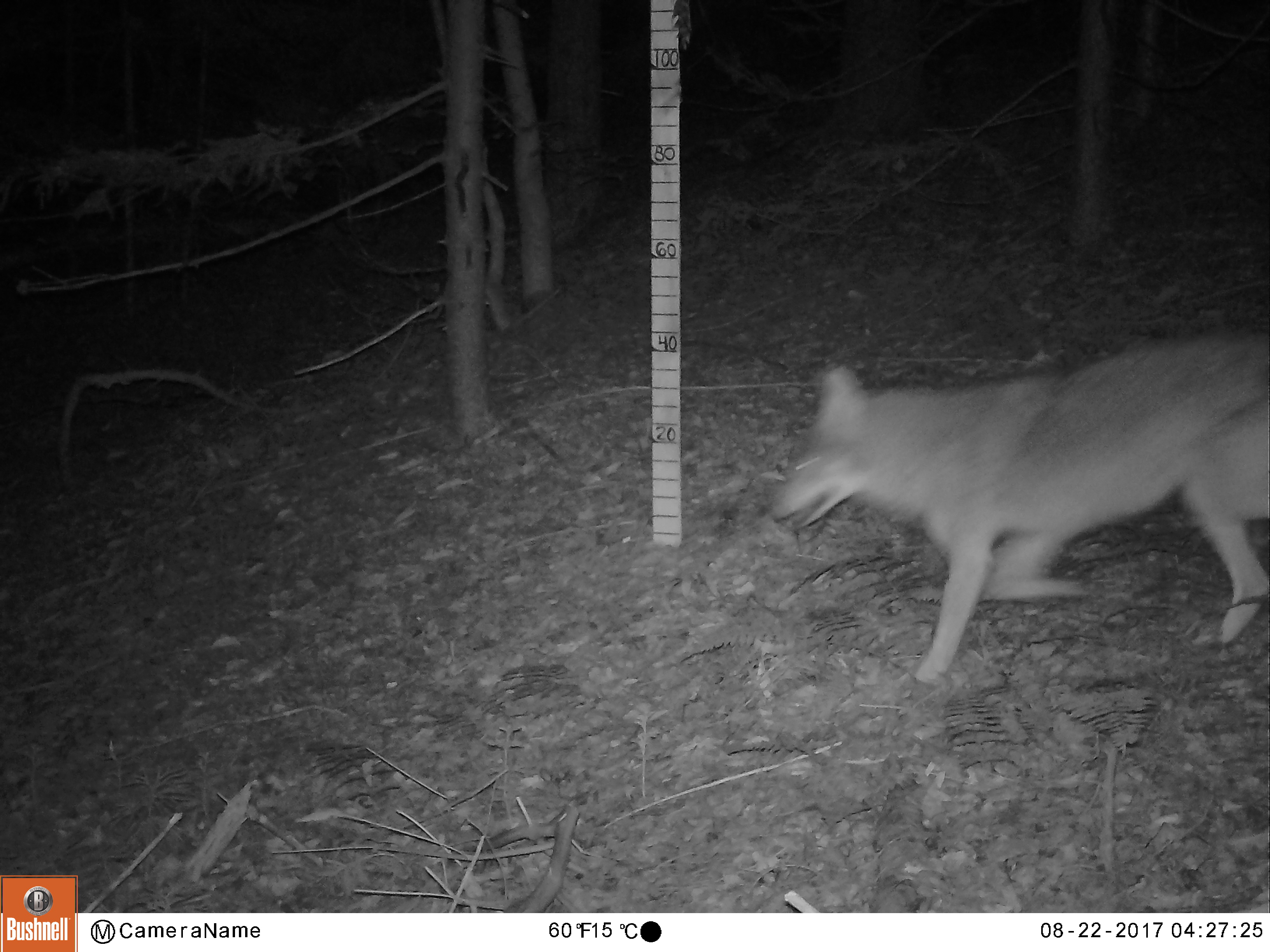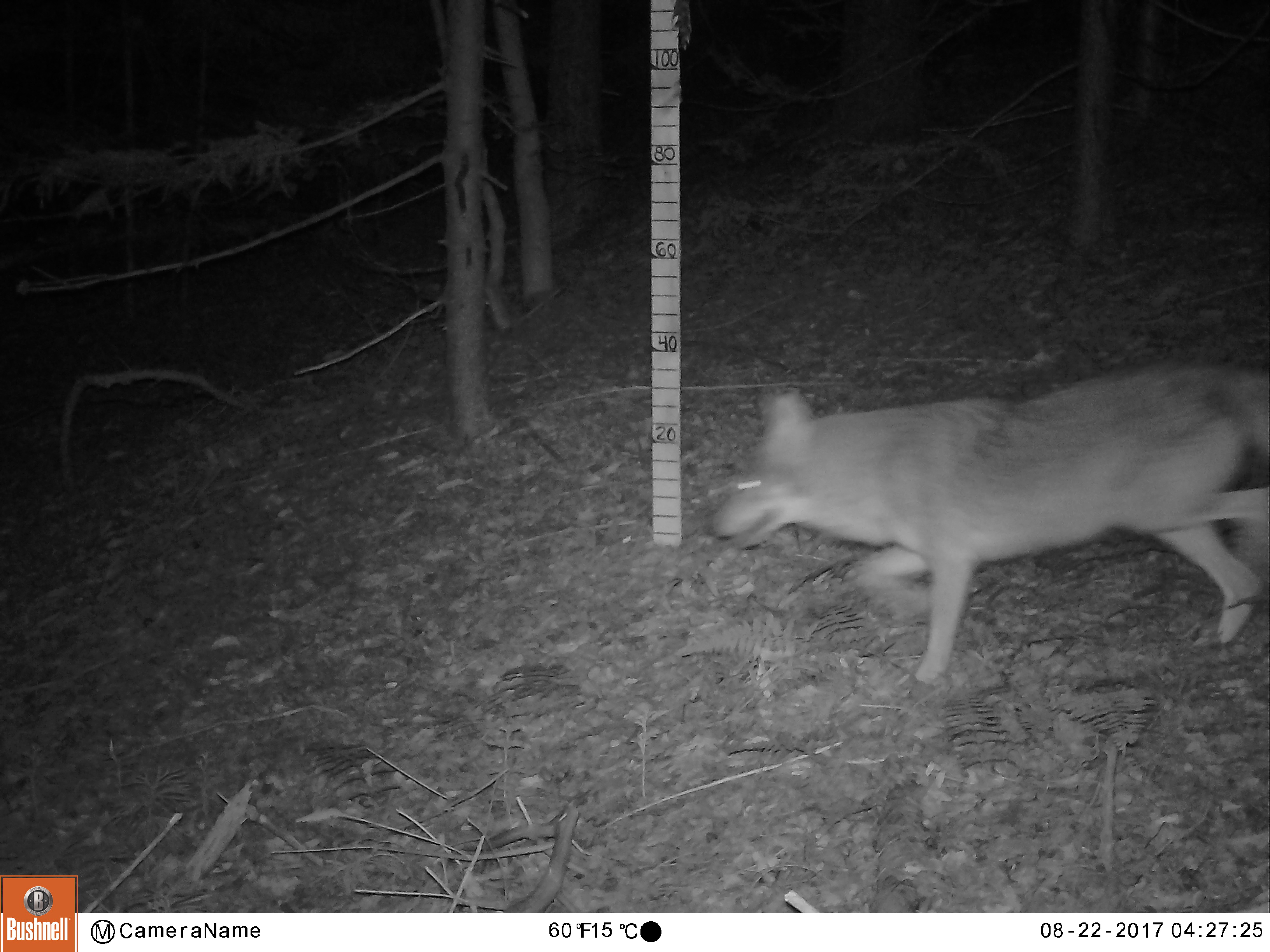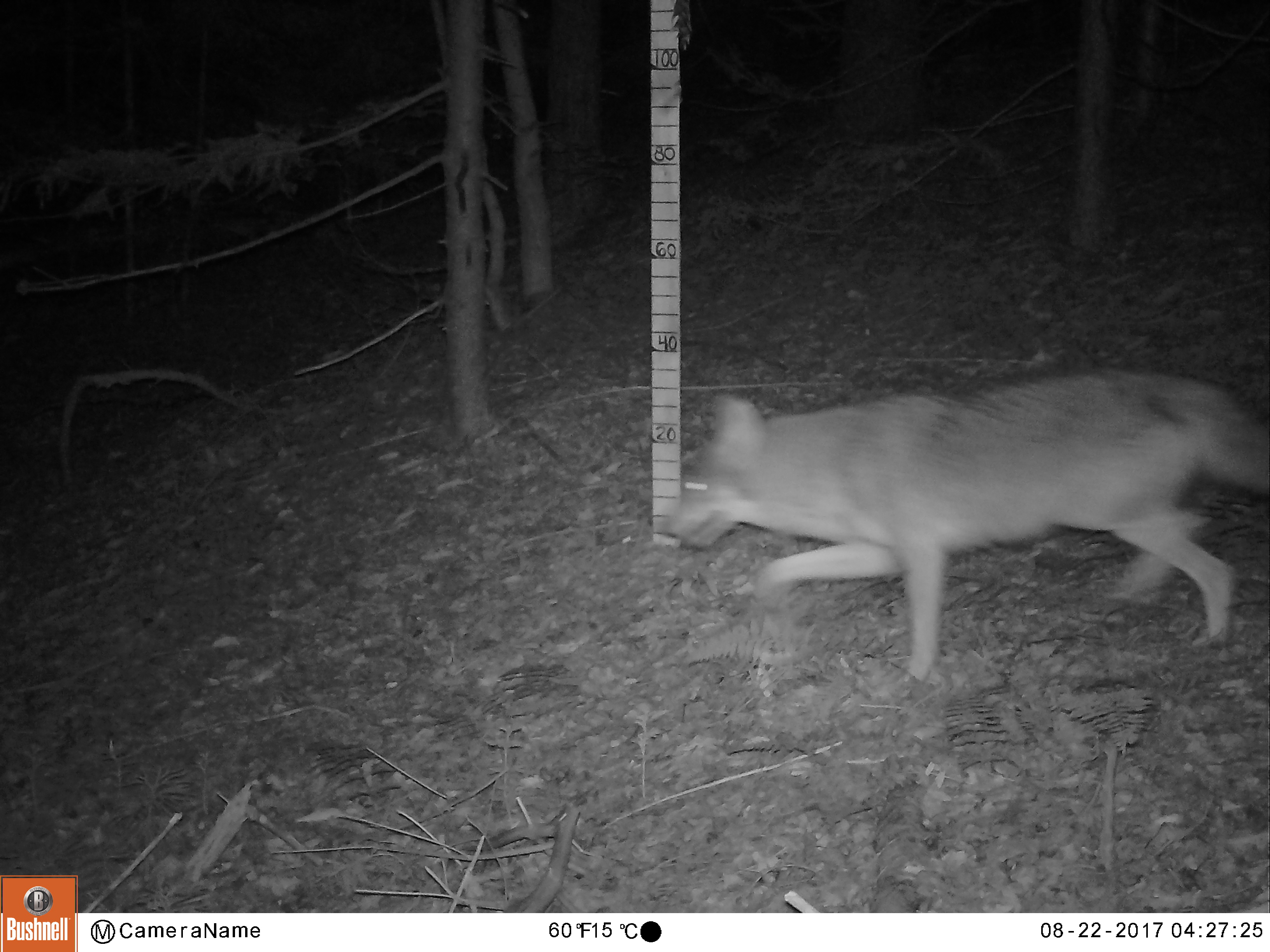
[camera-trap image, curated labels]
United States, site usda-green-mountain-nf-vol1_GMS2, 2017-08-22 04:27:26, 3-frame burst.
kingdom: Animalia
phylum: Chordata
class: Mammalia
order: Carnivora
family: Canidae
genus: Canis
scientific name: Canis latrans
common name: coyote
Coyote (Canis latrans).